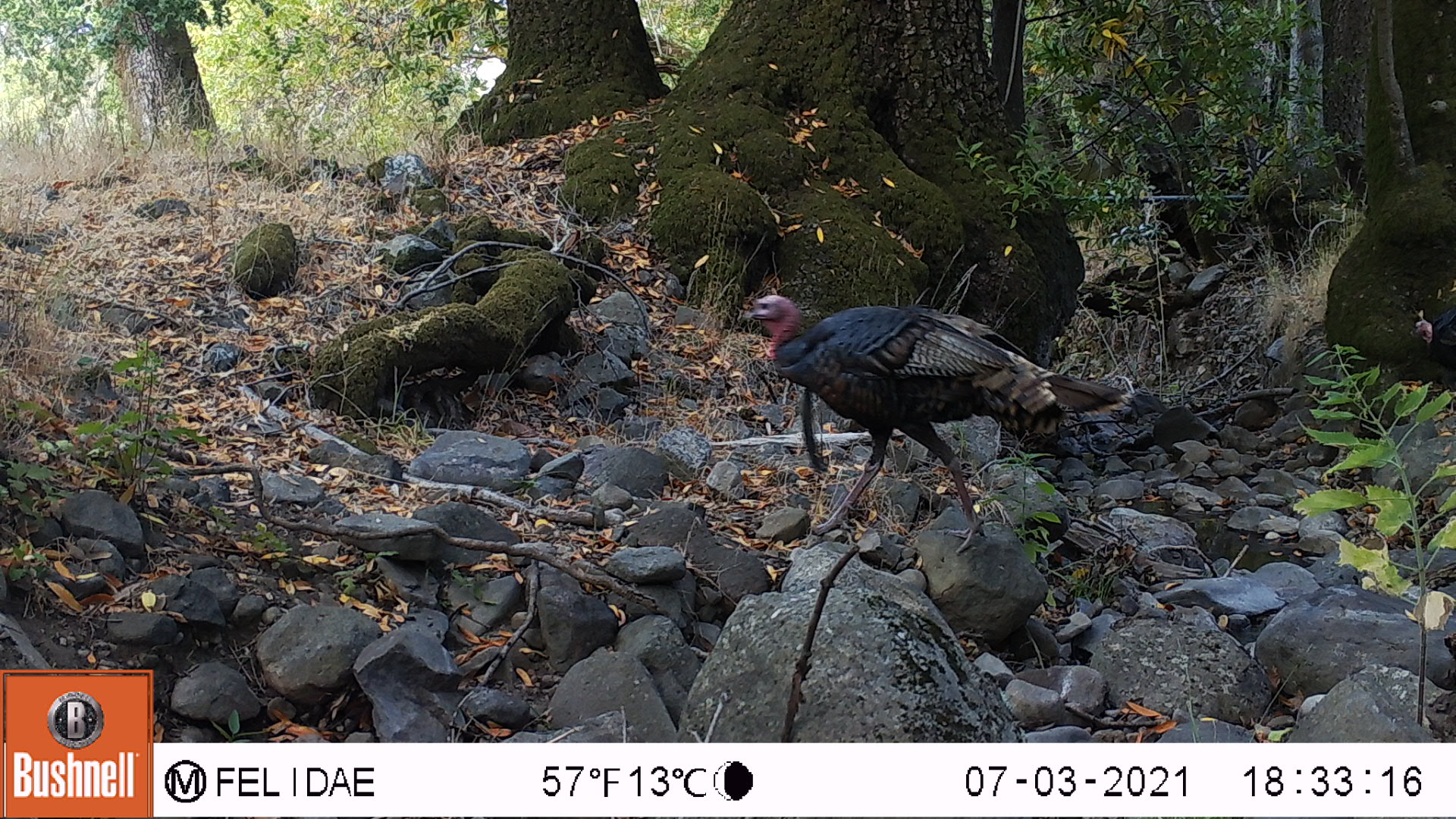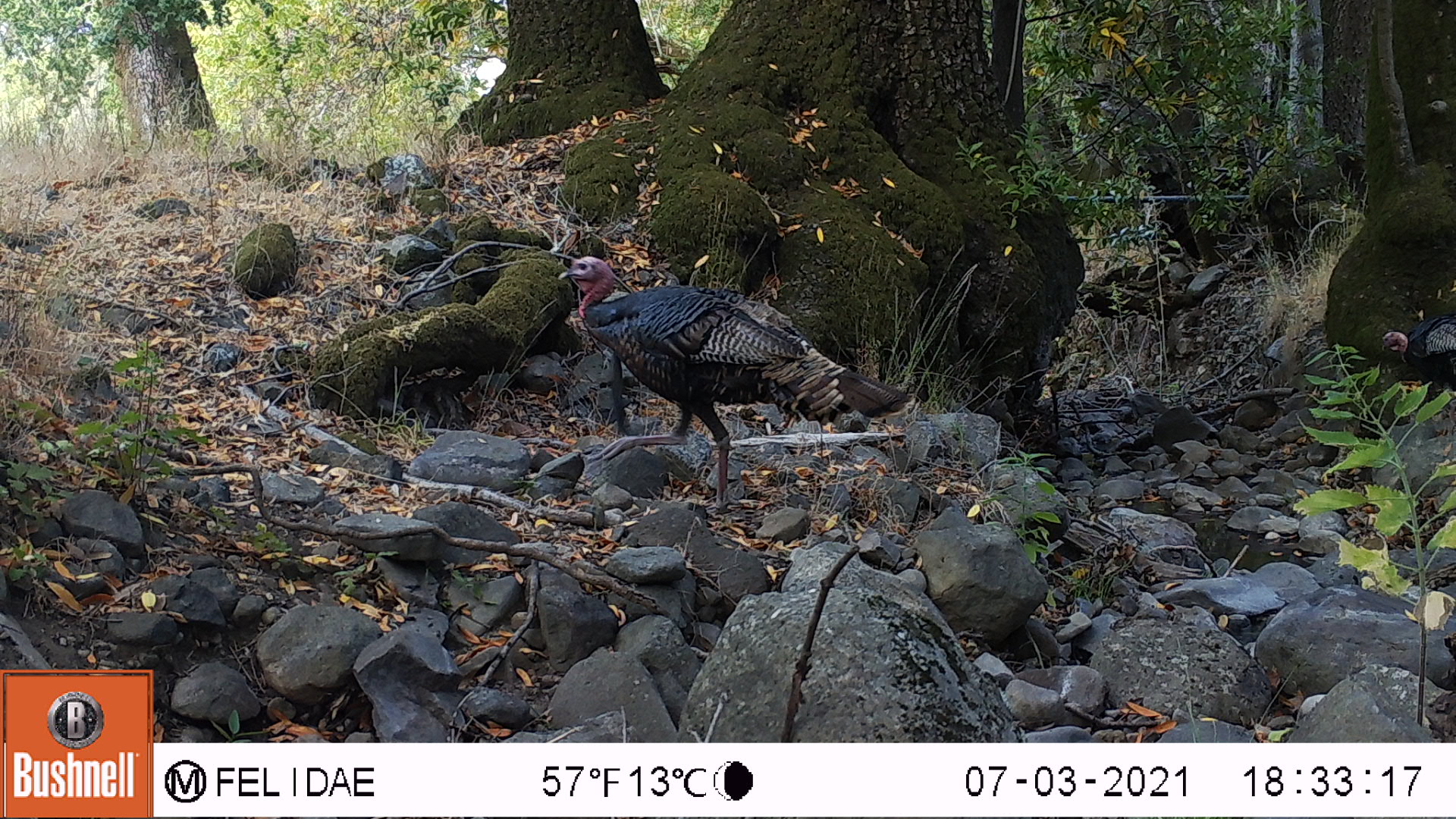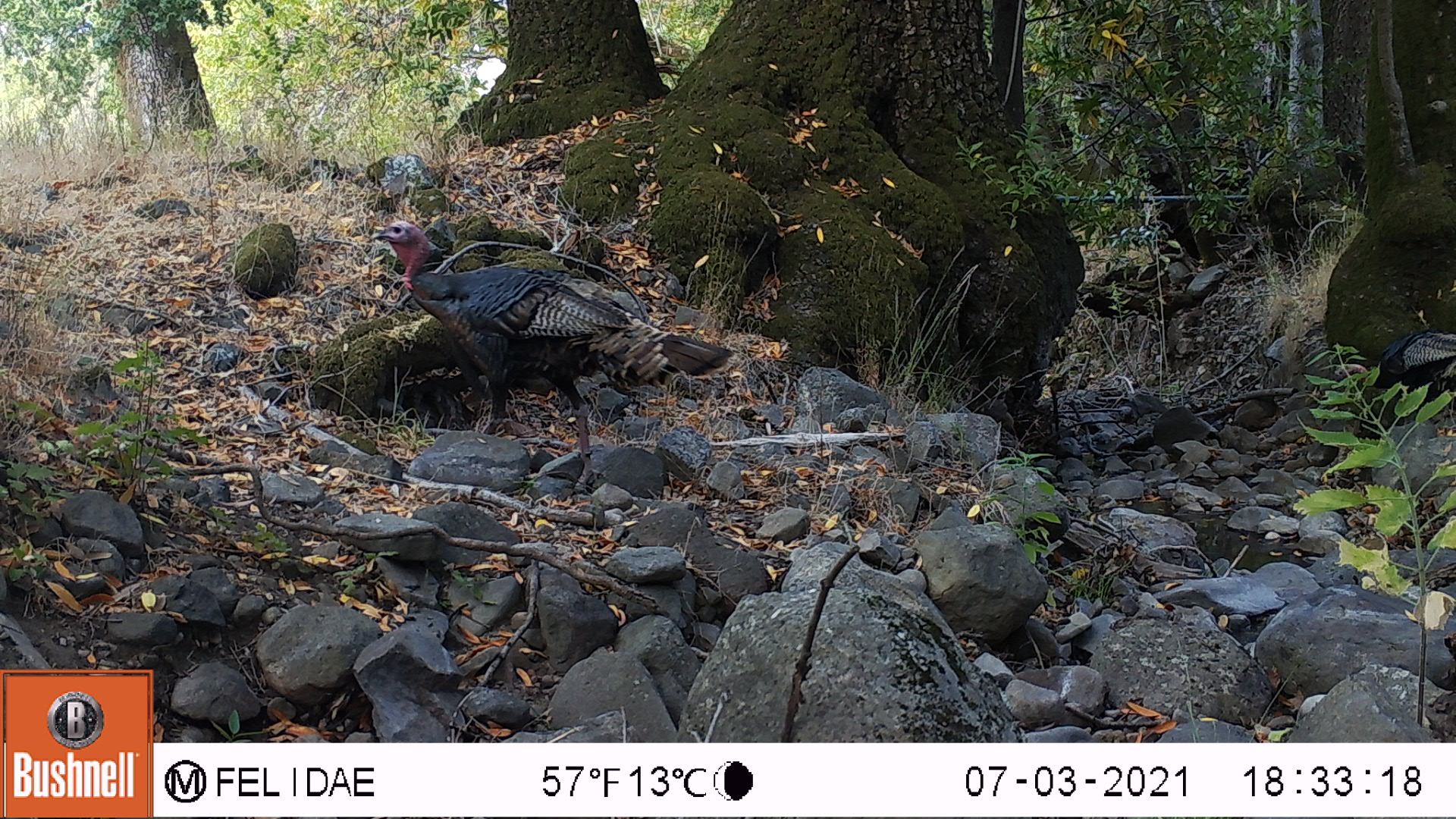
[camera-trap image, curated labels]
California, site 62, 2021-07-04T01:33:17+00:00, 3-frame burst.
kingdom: Animalia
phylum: Chordata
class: Aves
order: Galliformes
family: Phasianidae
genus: Meleagris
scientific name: Meleagris gallopavo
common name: turkey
Turkey (Meleagris gallopavo).